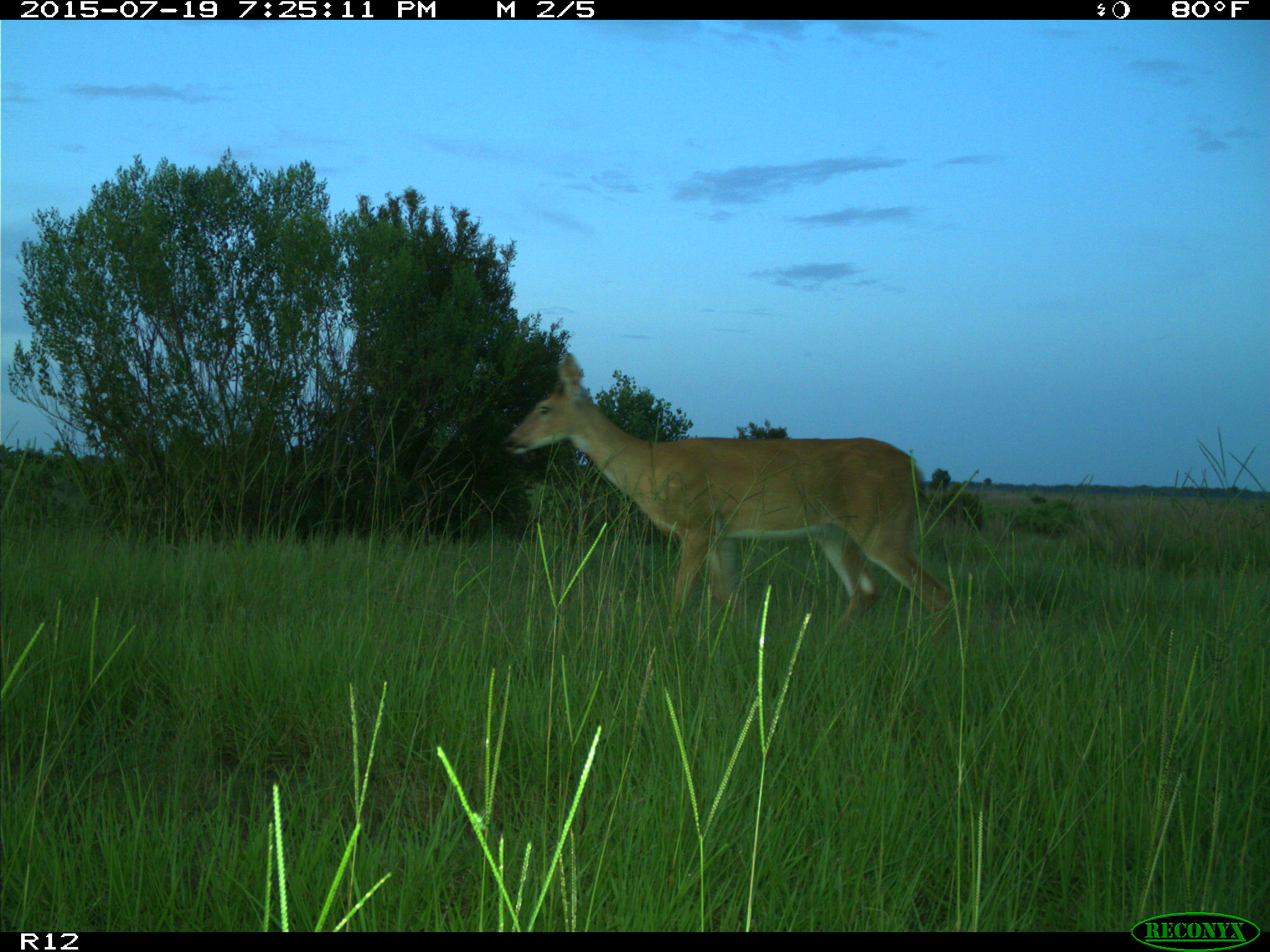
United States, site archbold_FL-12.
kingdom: Animalia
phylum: Chordata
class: Mammalia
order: Artiodactyla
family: Cervidae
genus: Odocoileus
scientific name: Odocoileus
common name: deer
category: unidentified deer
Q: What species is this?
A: Unidentified deer (deer) (Odocoileus).